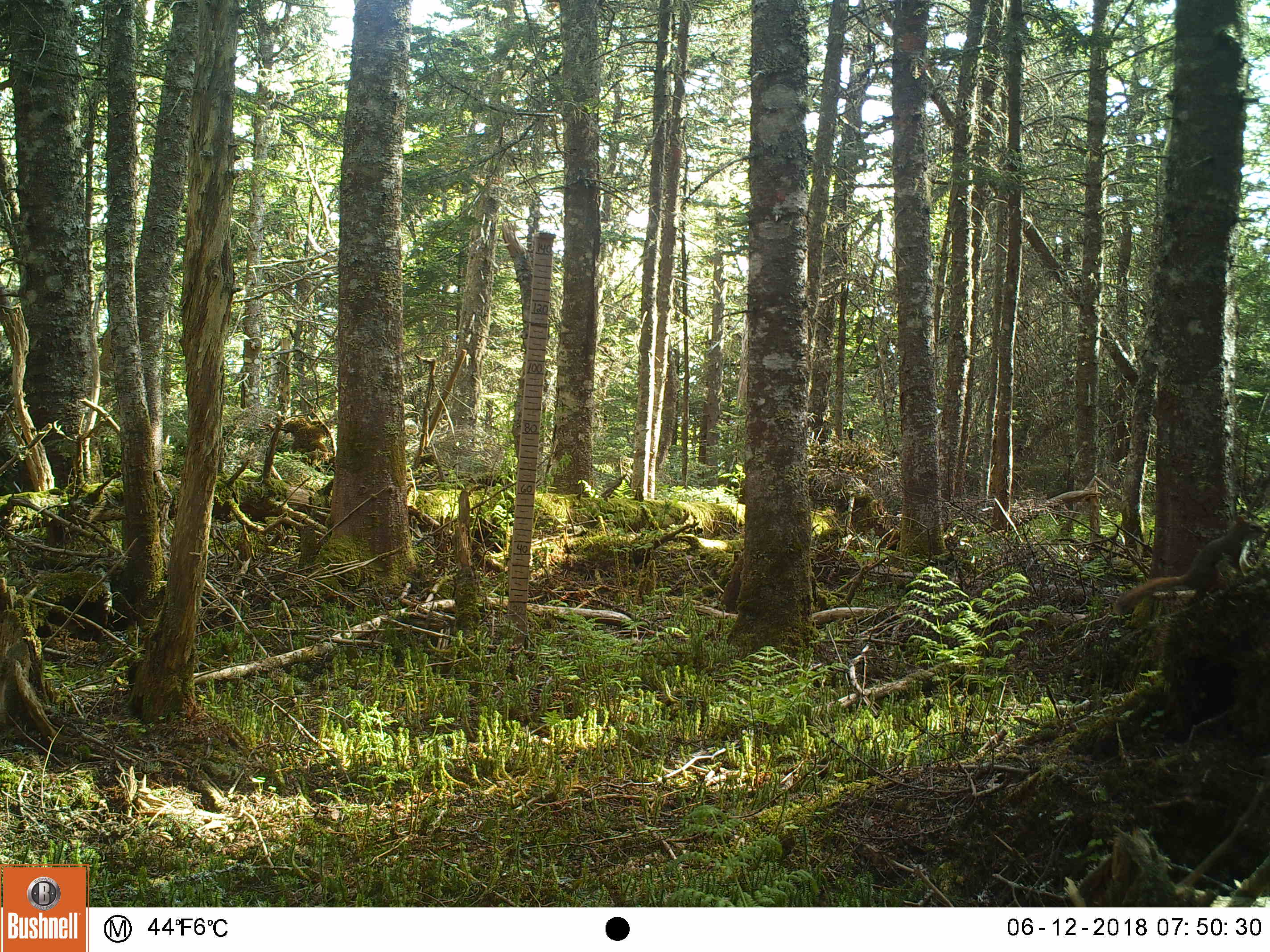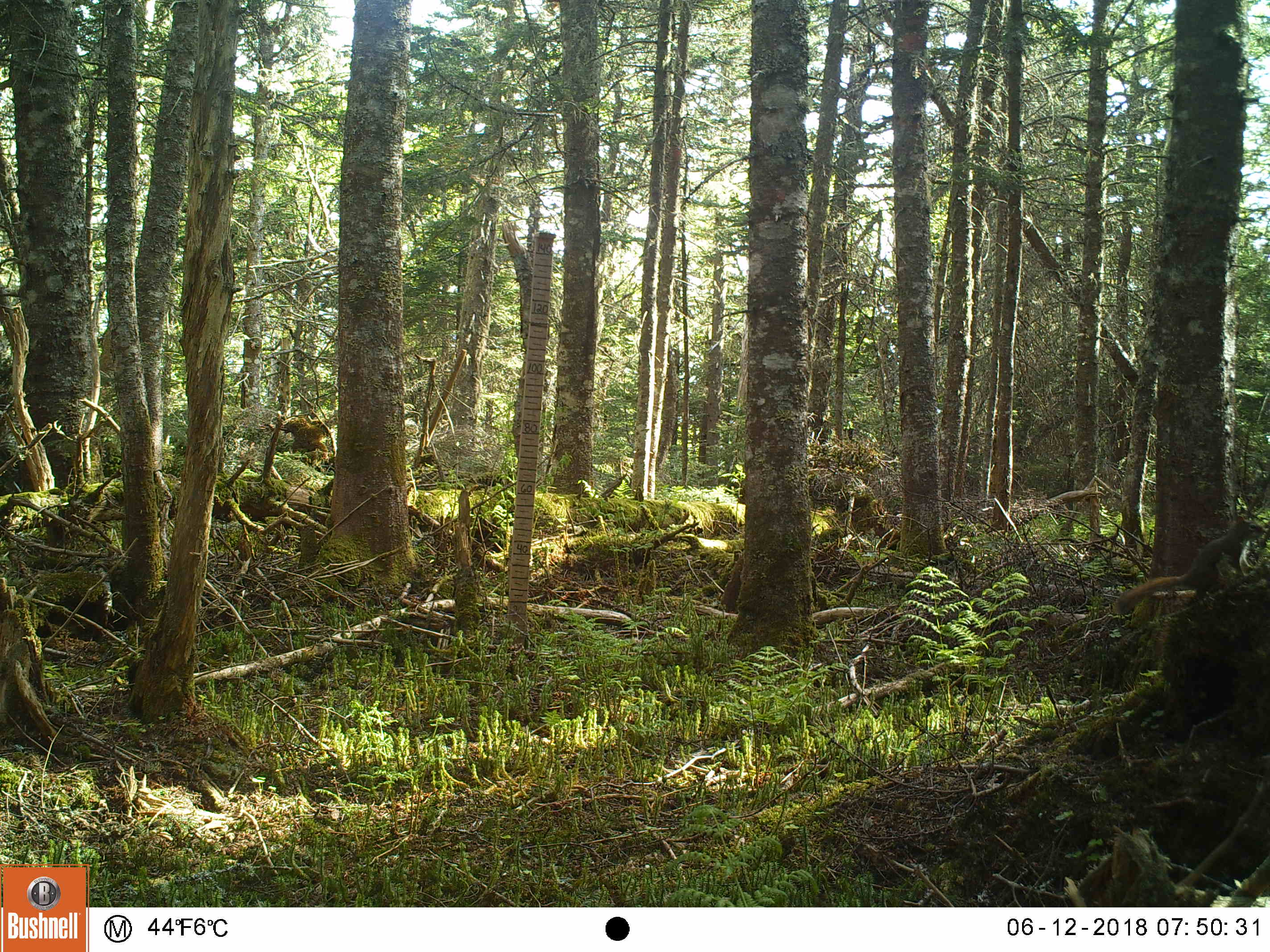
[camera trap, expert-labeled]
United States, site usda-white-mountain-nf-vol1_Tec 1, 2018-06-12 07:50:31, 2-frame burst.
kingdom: Animalia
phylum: Chordata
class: Mammalia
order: Rodentia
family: Sciuridae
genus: Tamiasciurus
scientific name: Tamiasciurus hudsonicus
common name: red squirrel